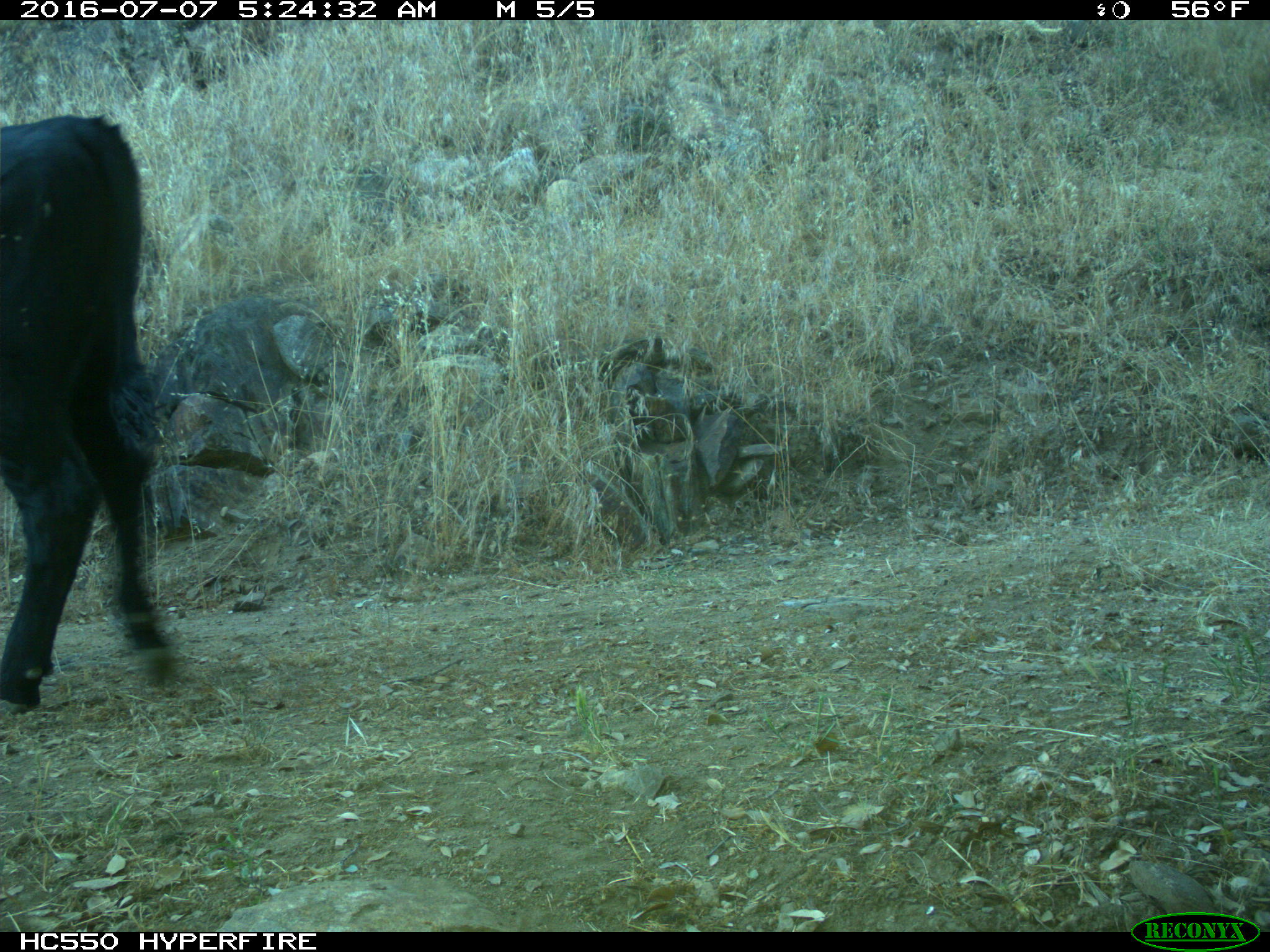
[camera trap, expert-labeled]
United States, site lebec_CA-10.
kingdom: Animalia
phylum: Chordata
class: Mammalia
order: Artiodactyla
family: Bovidae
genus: Bos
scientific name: Bos taurus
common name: domestic cow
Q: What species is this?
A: Bos taurus (domestic cow).